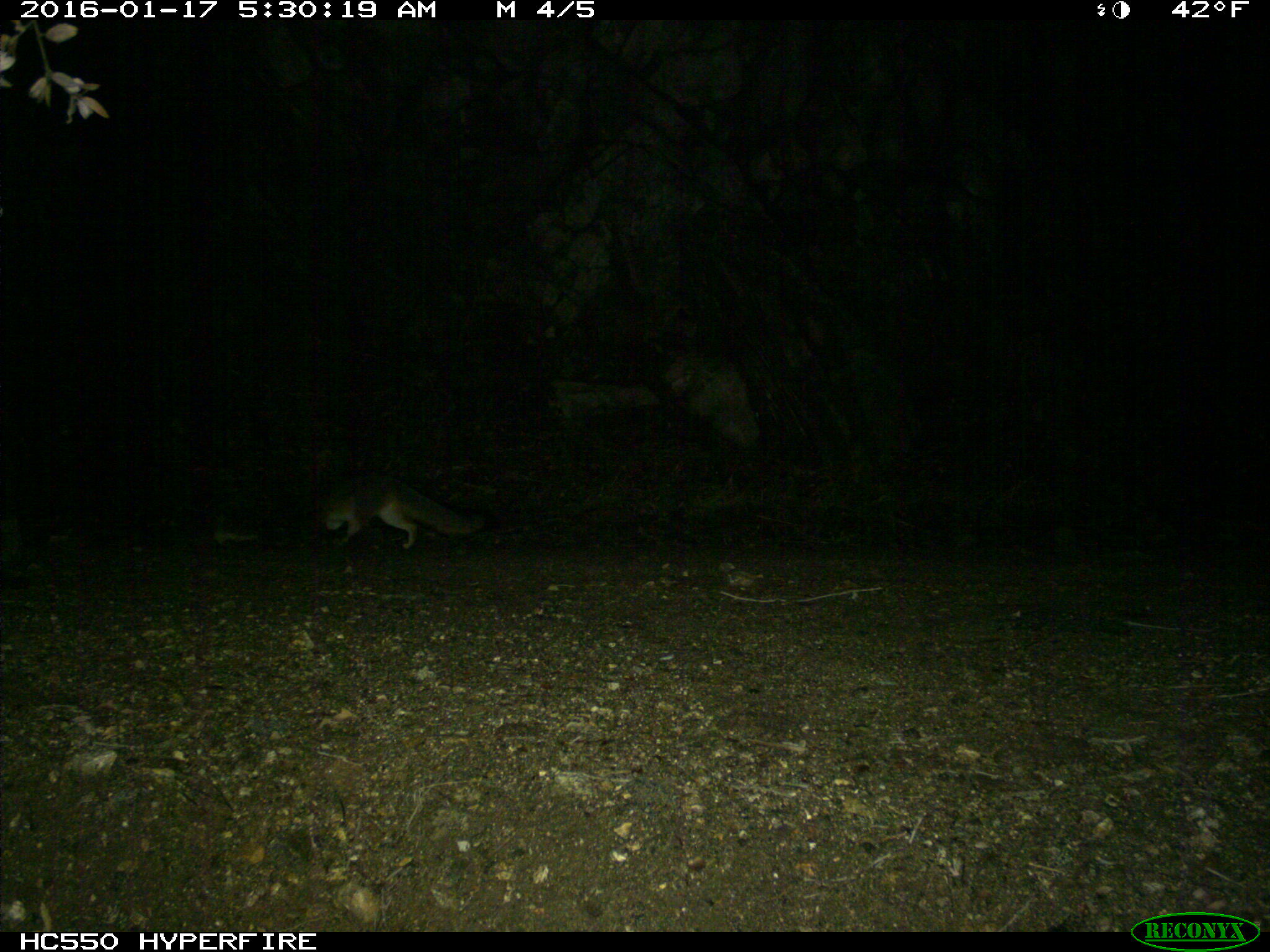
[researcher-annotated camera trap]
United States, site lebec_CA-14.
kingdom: Animalia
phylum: Chordata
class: Mammalia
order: Carnivora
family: Canidae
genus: Urocyon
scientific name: Urocyon cinereoargenteus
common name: gray fox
Urocyon cinereoargenteus (gray fox).